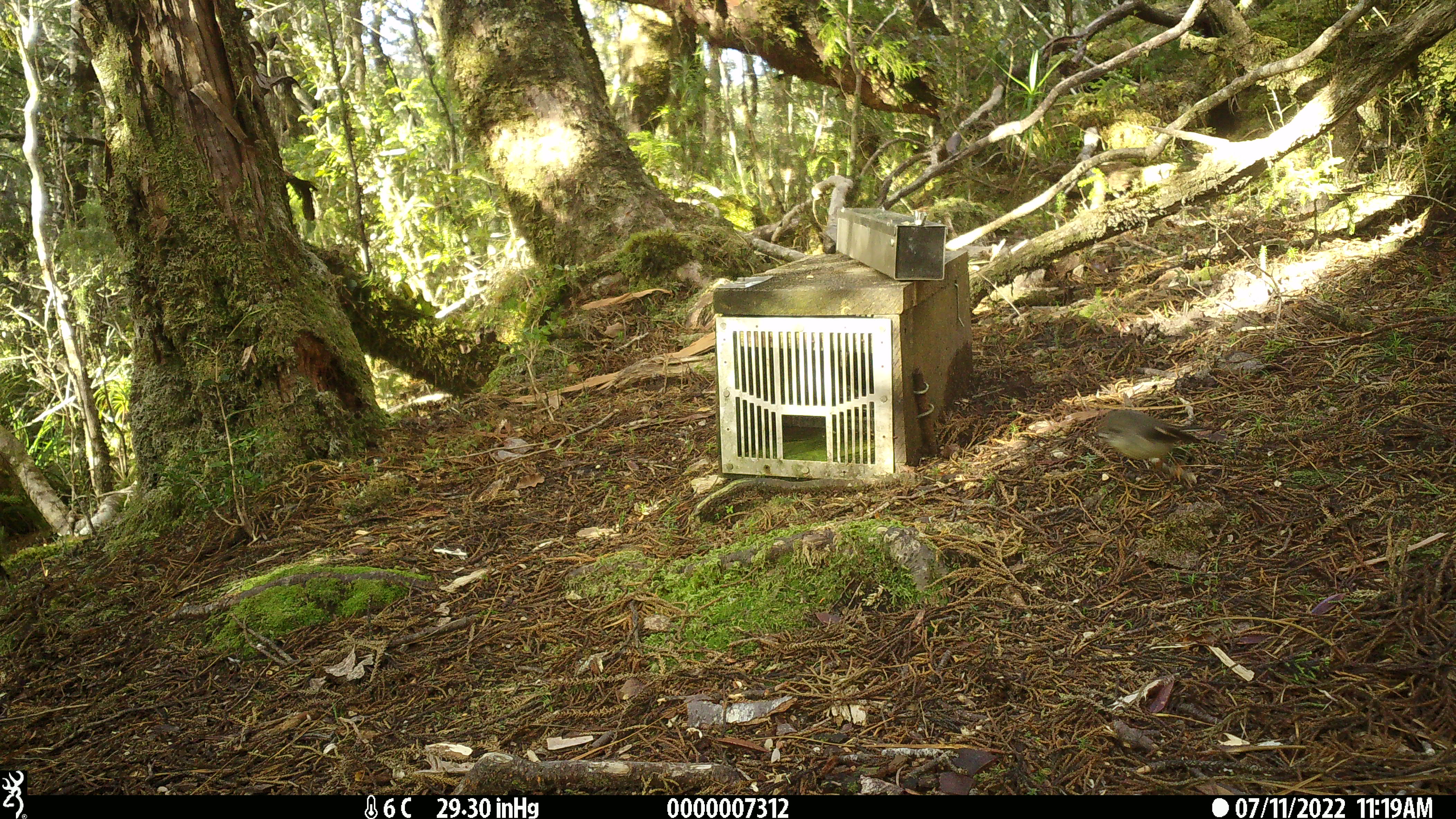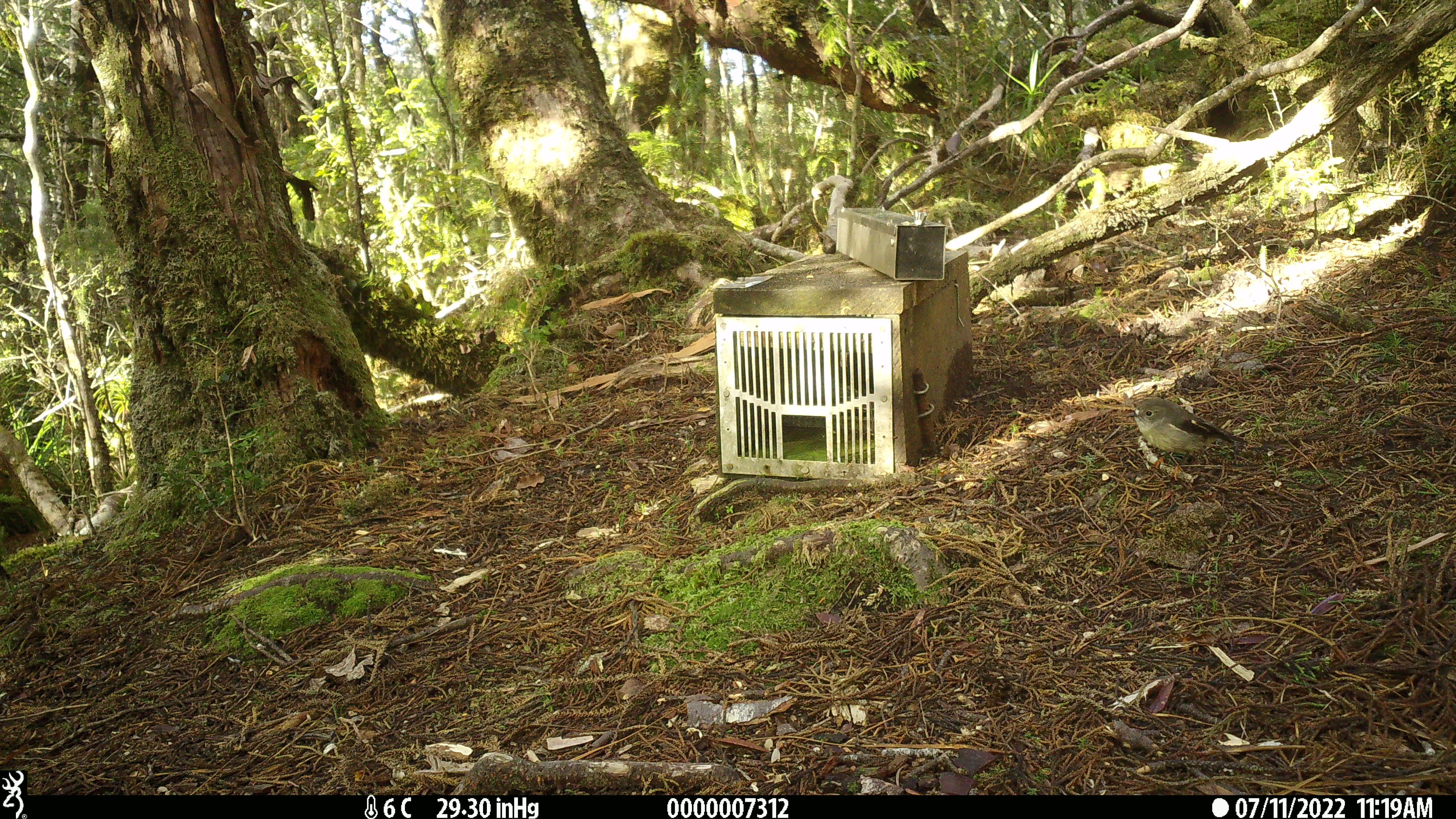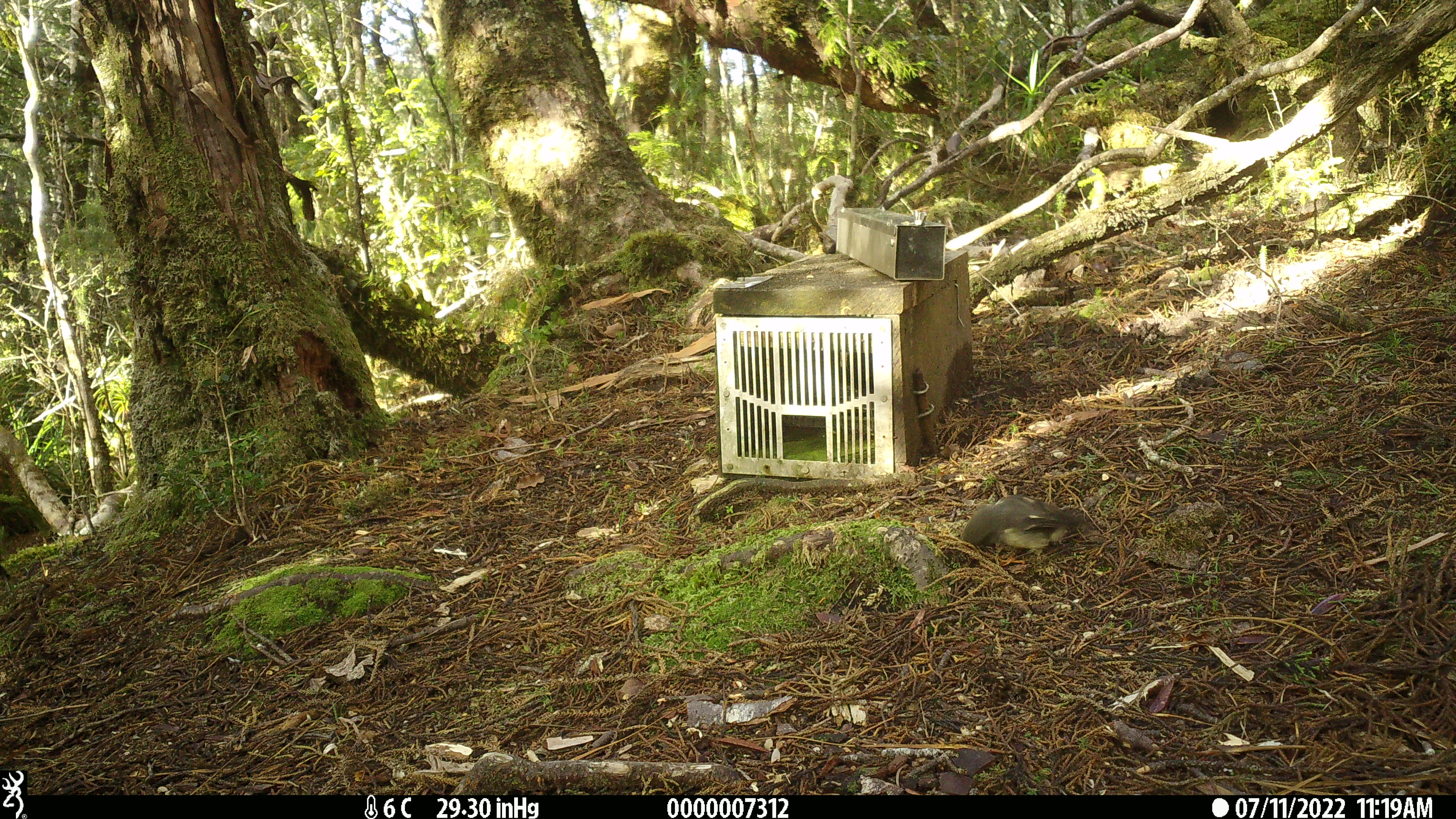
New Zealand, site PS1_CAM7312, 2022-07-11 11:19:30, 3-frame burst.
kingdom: Animalia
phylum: Chordata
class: Aves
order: Passeriformes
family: Petroicidae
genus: Petroica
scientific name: Petroica macrocephala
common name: tomtit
Tomtit (Petroica macrocephala).